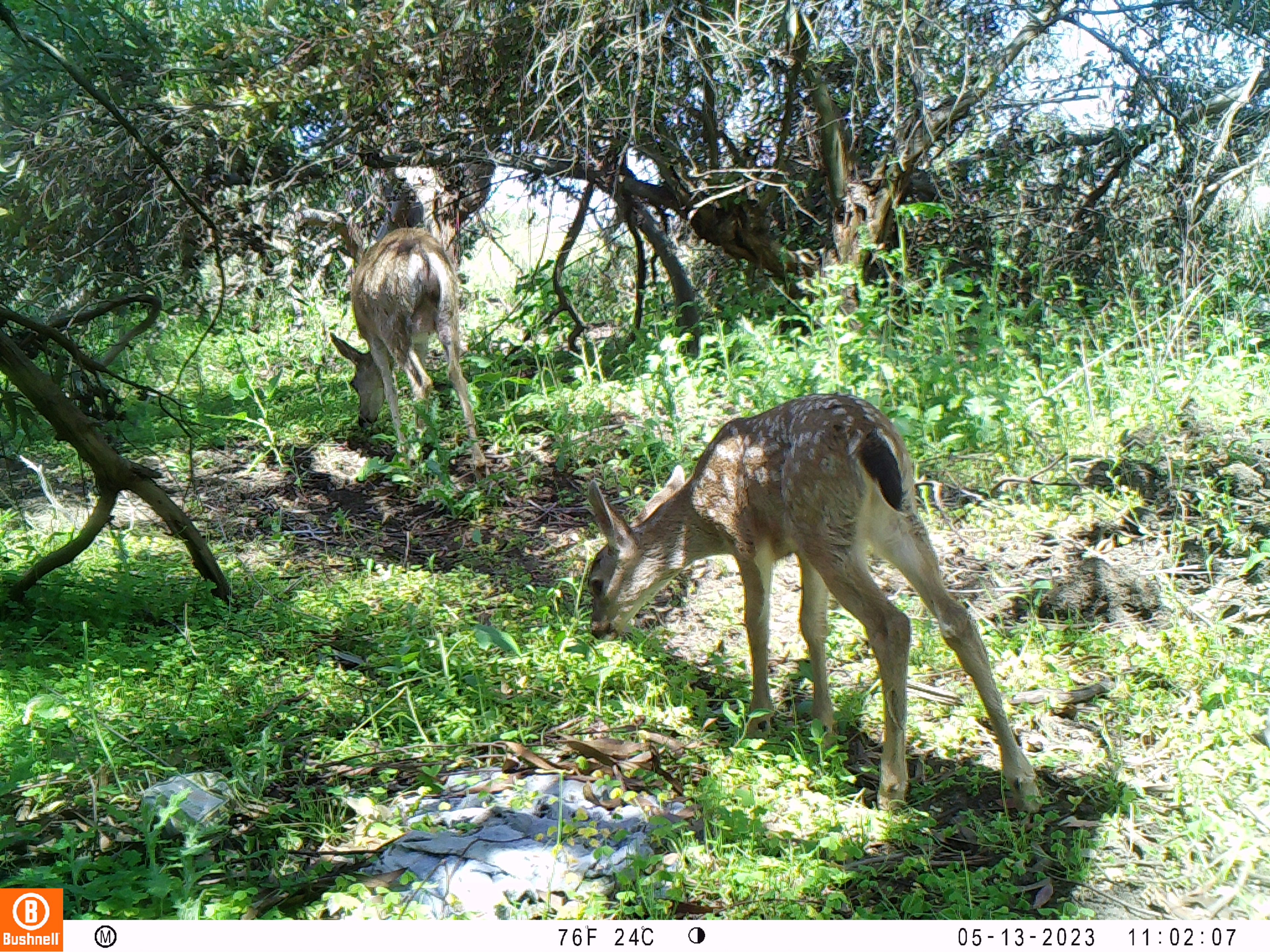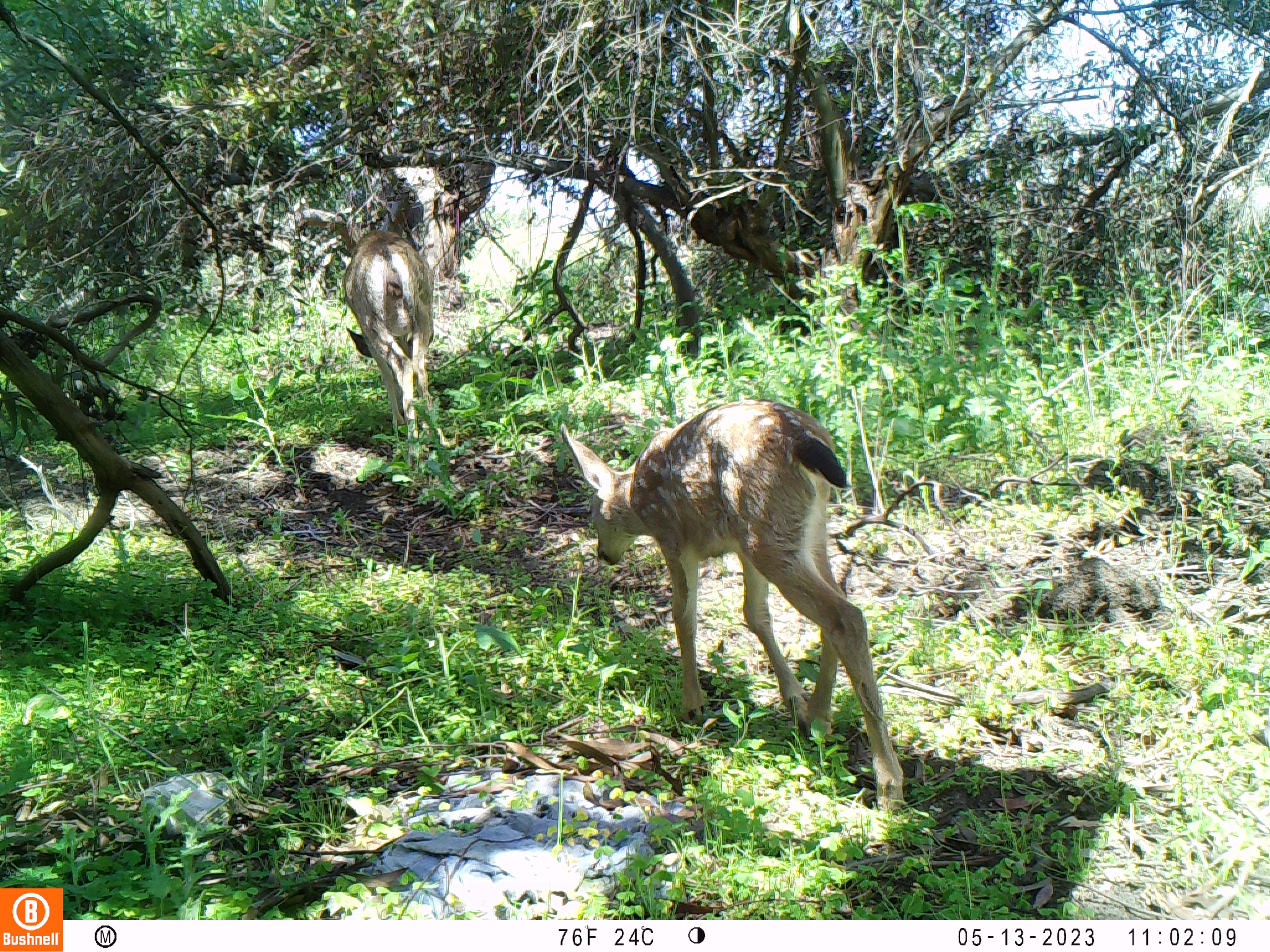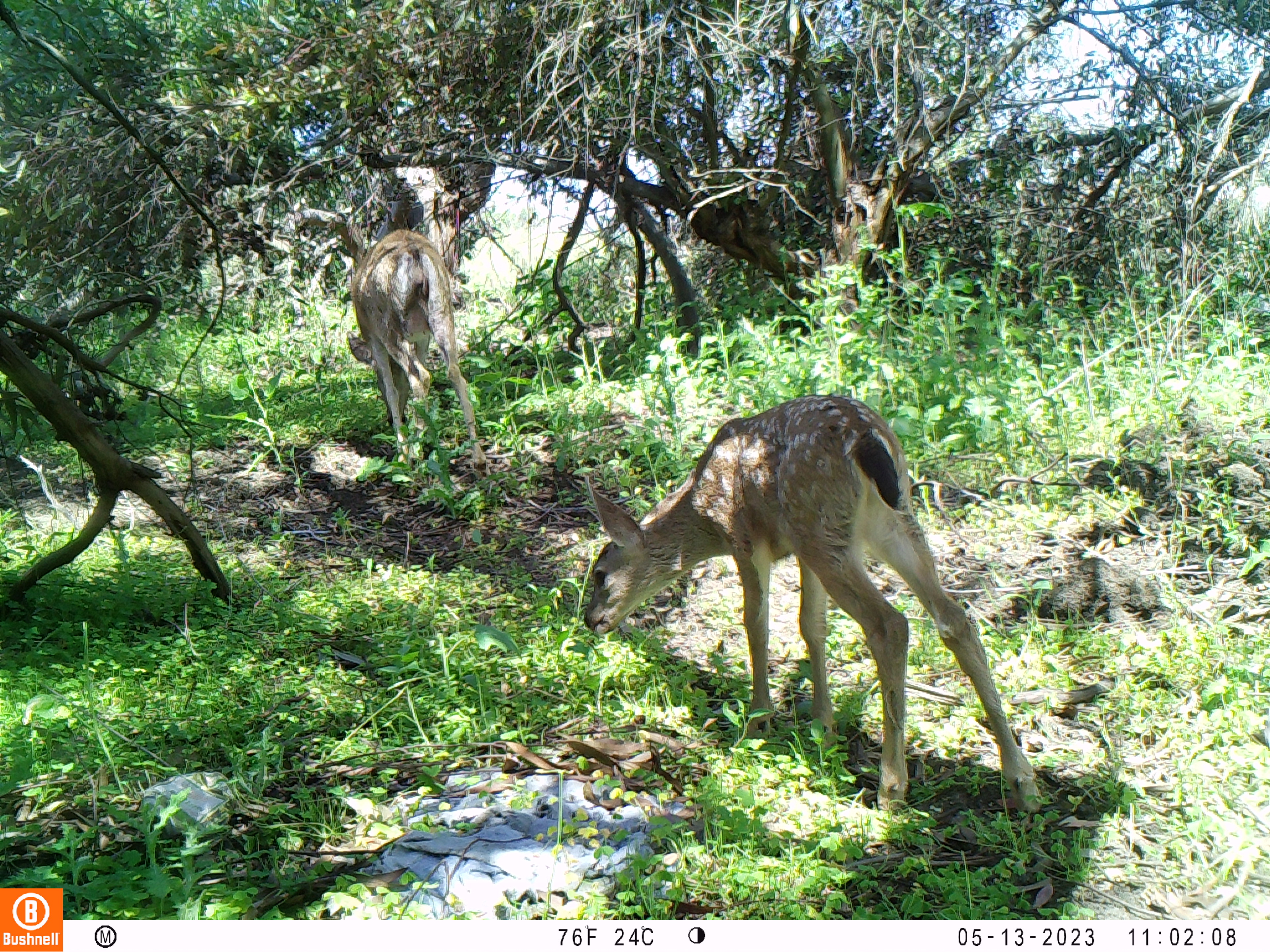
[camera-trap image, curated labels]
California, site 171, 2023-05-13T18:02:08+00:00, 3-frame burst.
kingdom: Animalia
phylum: Chordata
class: Mammalia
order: Artiodactyla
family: Cervidae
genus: Odocoileus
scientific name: Odocoileus hemionus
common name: mule deer